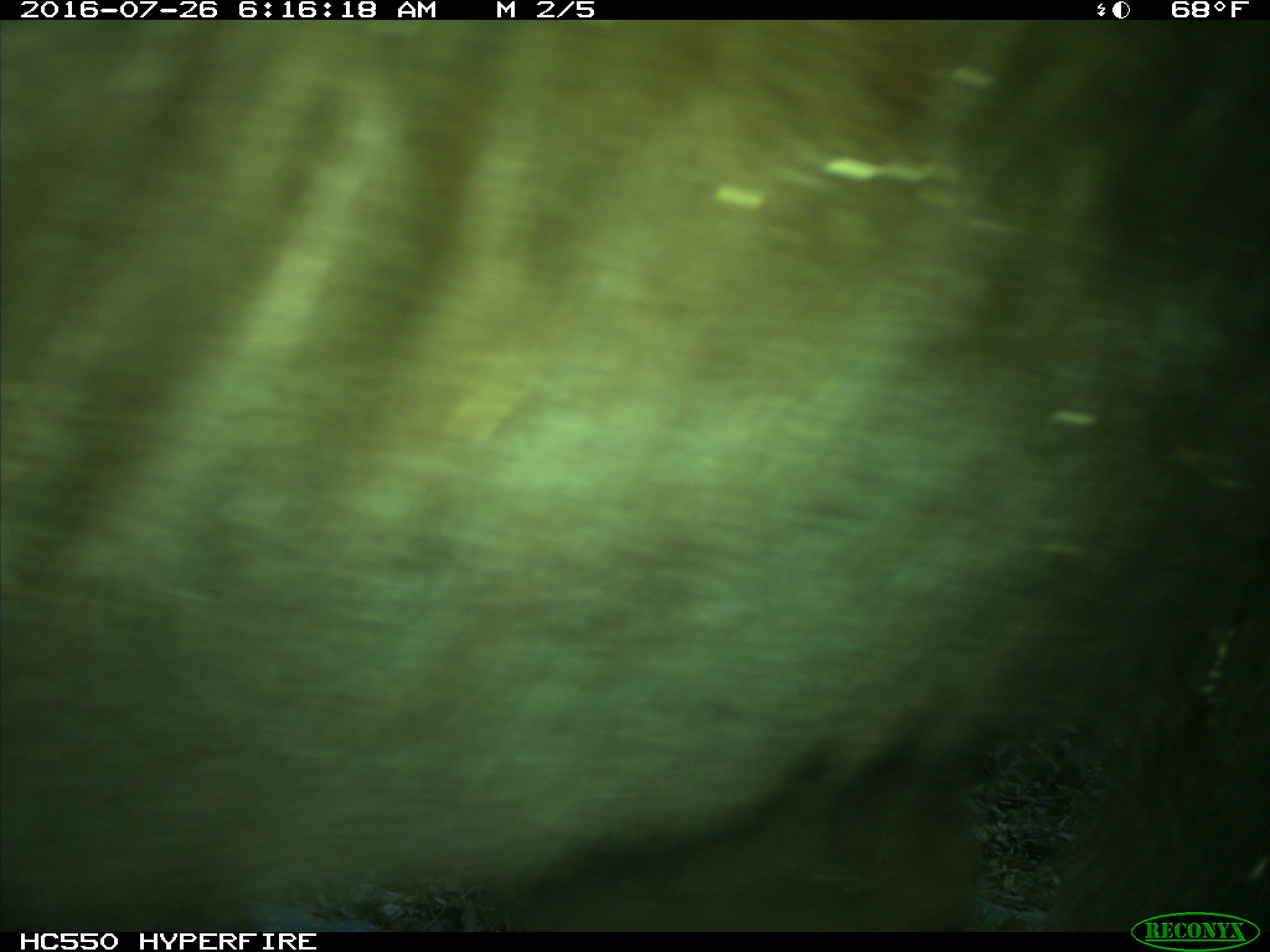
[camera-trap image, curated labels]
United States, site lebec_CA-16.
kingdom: Animalia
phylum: Chordata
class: Mammalia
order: Carnivora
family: Ursidae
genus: Ursus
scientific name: Ursus americanus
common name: american black bear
Ursus americanus (american black bear).